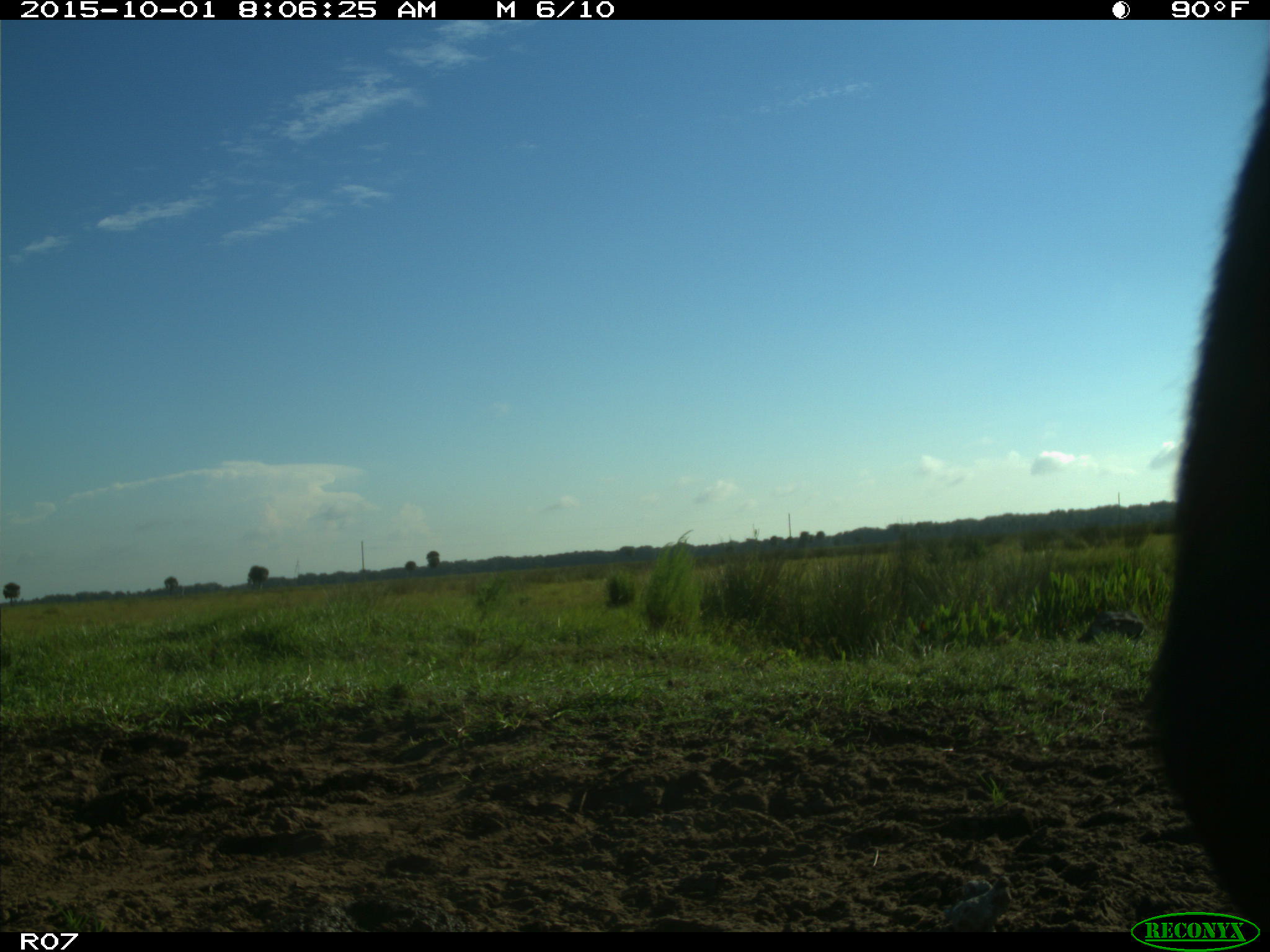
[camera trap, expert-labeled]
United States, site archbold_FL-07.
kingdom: Animalia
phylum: Chordata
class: Mammalia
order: Artiodactyla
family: Bovidae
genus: Bos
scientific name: Bos taurus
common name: domestic cow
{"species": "Bos taurus (domestic cow)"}